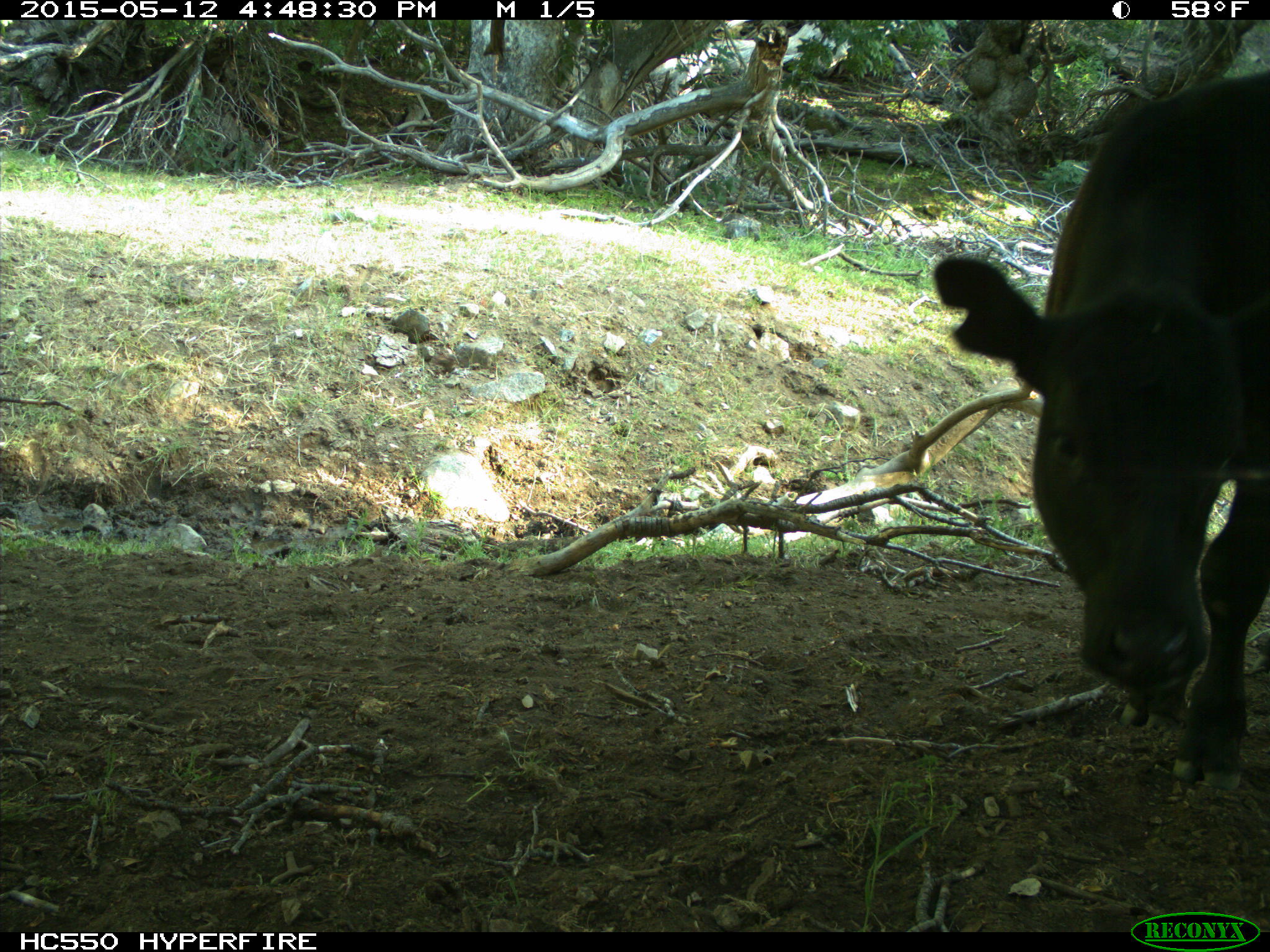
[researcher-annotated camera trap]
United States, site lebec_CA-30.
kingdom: Animalia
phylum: Chordata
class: Mammalia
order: Artiodactyla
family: Bovidae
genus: Bos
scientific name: Bos taurus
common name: domestic cow